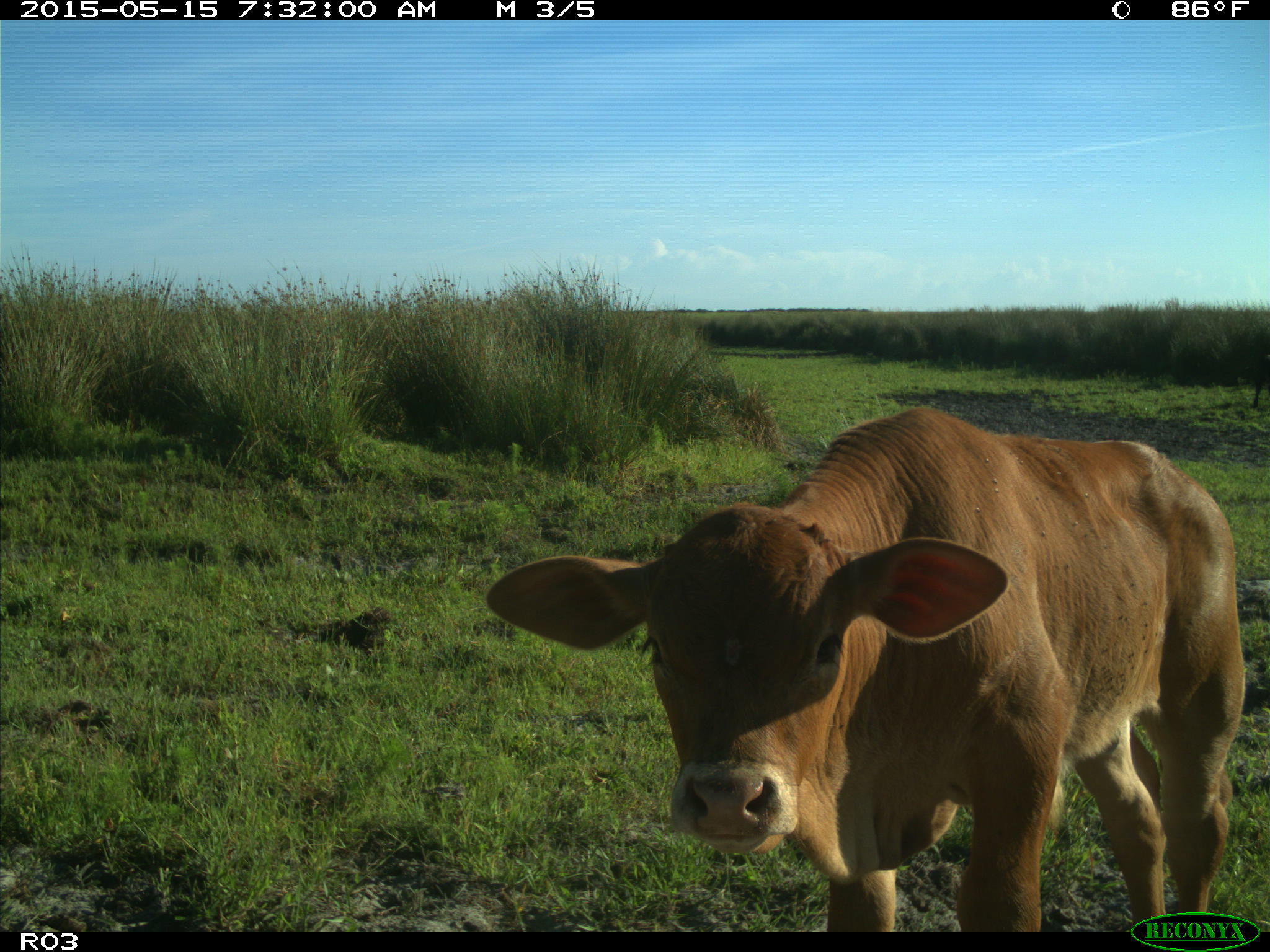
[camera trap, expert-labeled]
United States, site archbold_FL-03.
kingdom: Animalia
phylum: Chordata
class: Mammalia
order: Artiodactyla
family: Bovidae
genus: Bos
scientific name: Bos taurus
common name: domestic cow